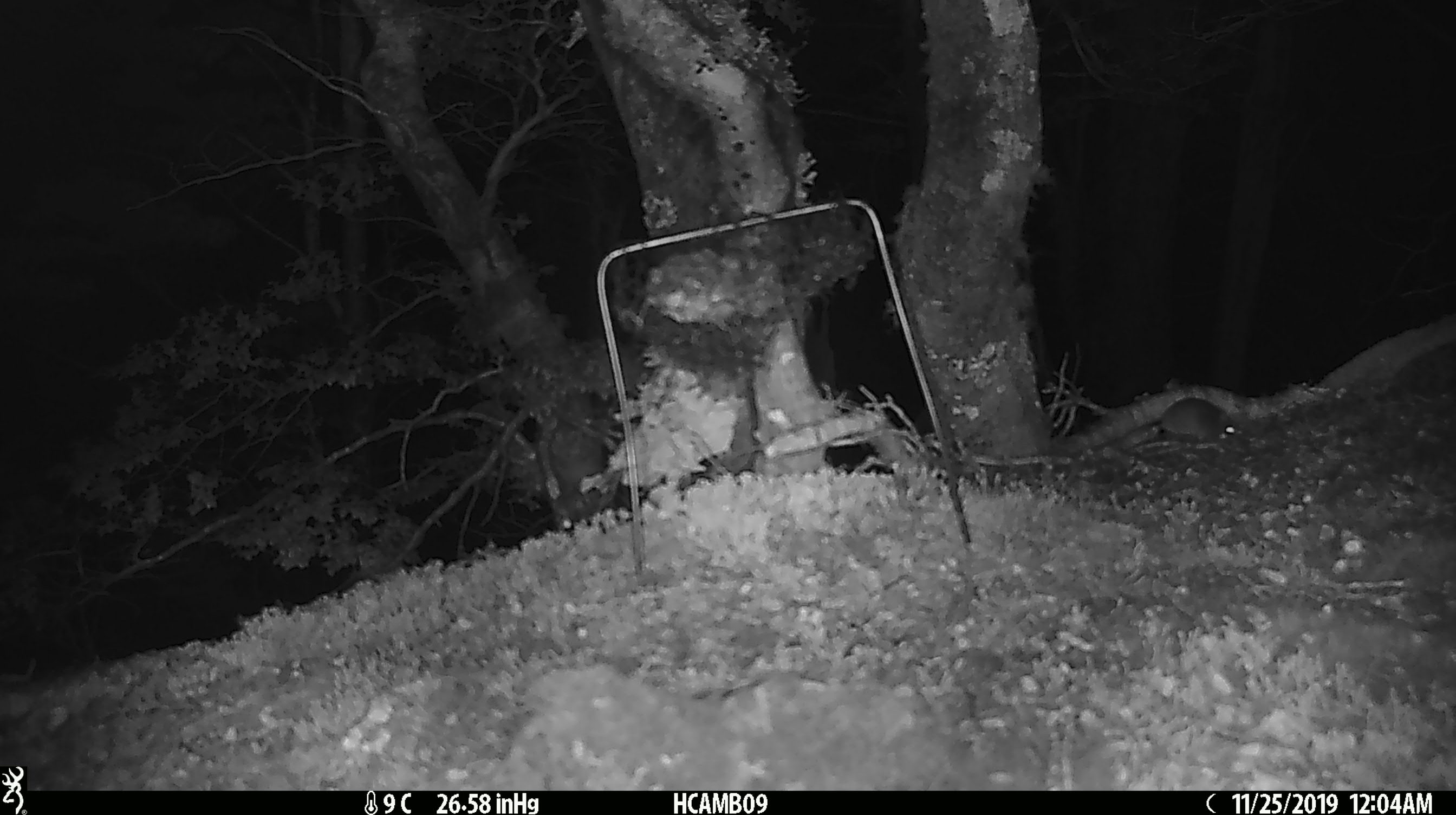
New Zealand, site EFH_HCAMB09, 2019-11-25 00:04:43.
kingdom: Animalia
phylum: Chordata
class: Mammalia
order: Rodentia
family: Muridae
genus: Mus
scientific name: Mus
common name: mouse